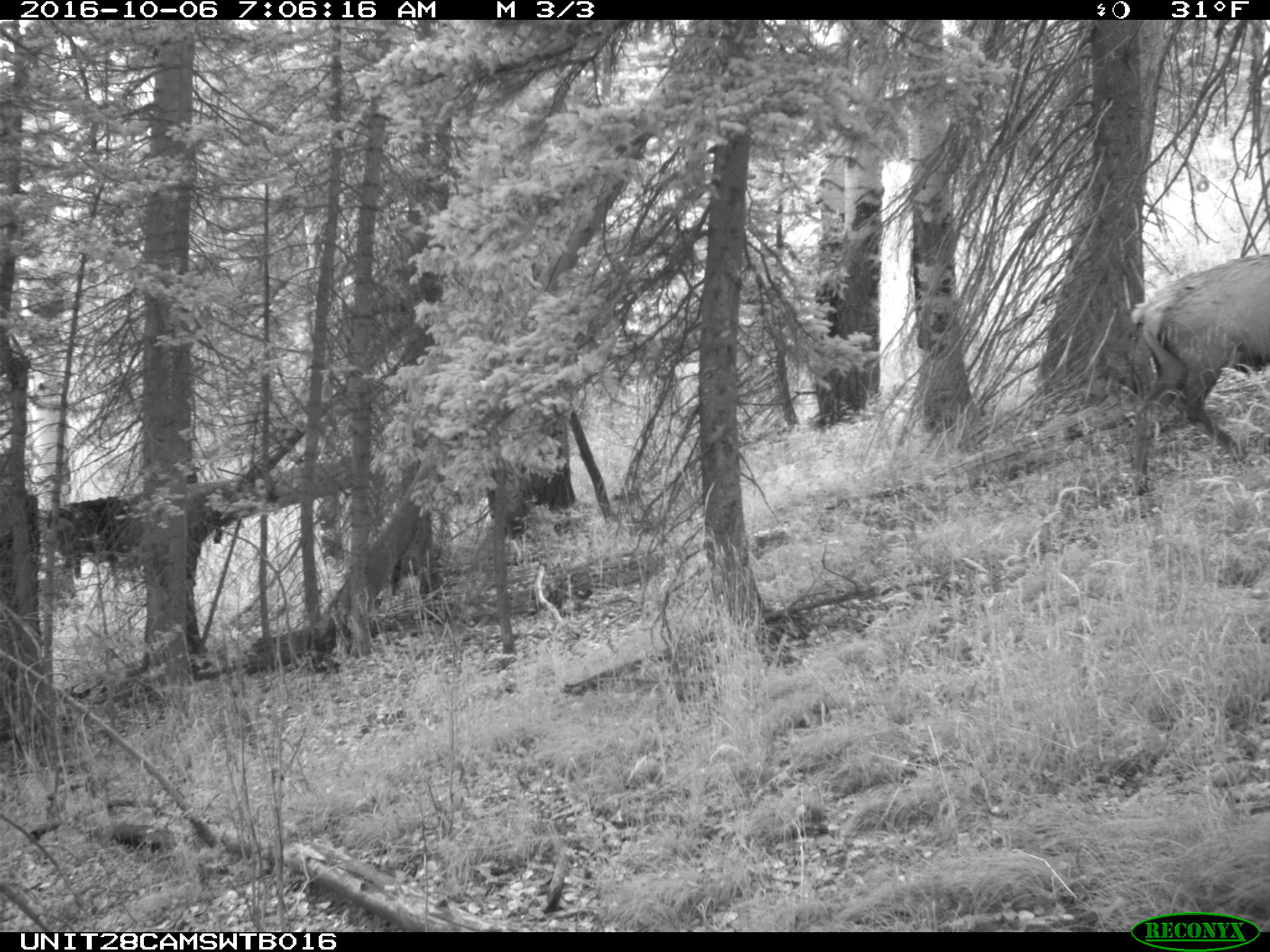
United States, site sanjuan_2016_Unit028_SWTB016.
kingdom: Animalia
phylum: Chordata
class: Mammalia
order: Artiodactyla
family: Cervidae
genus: Cervus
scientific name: Cervus elaphus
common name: red deer